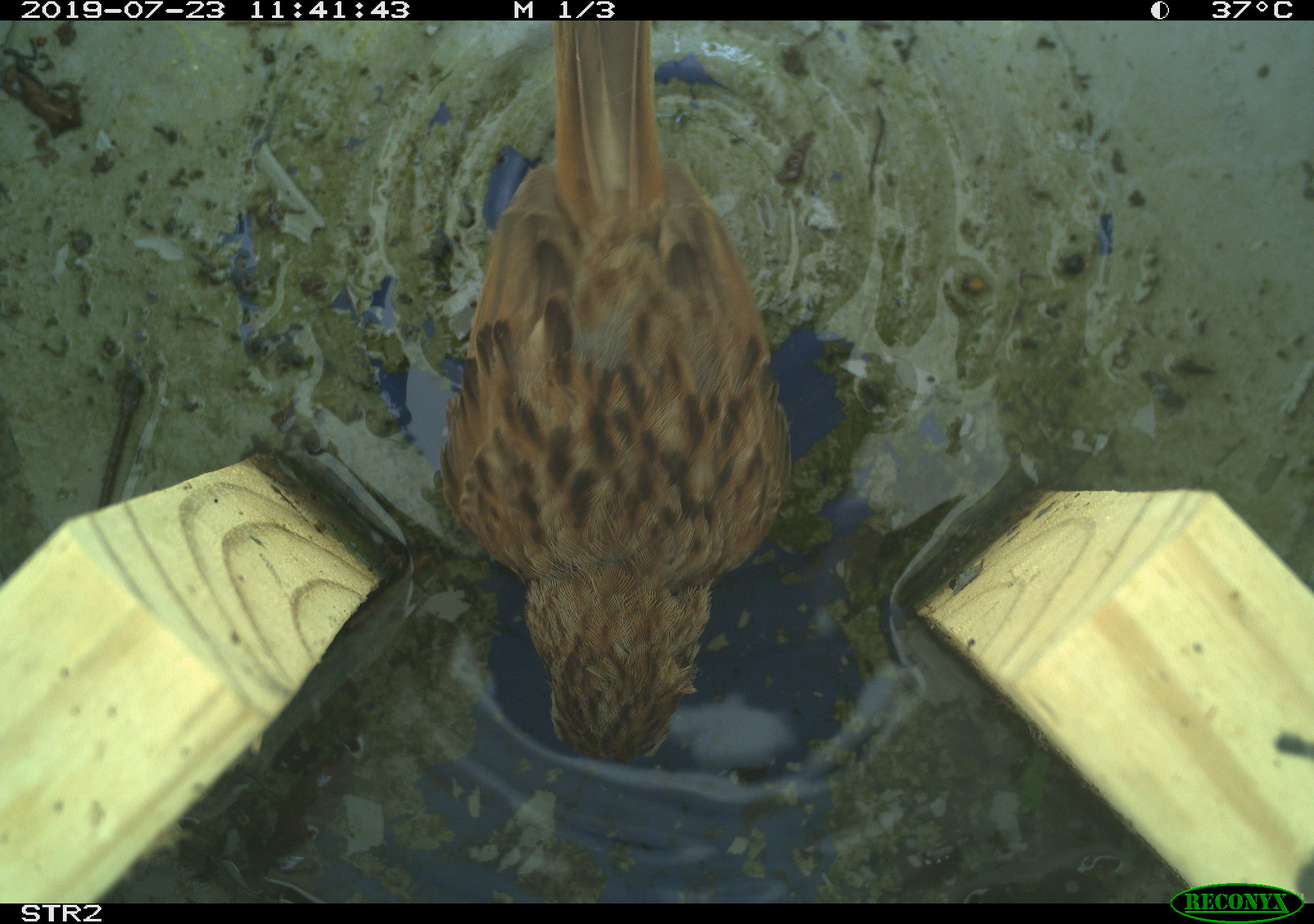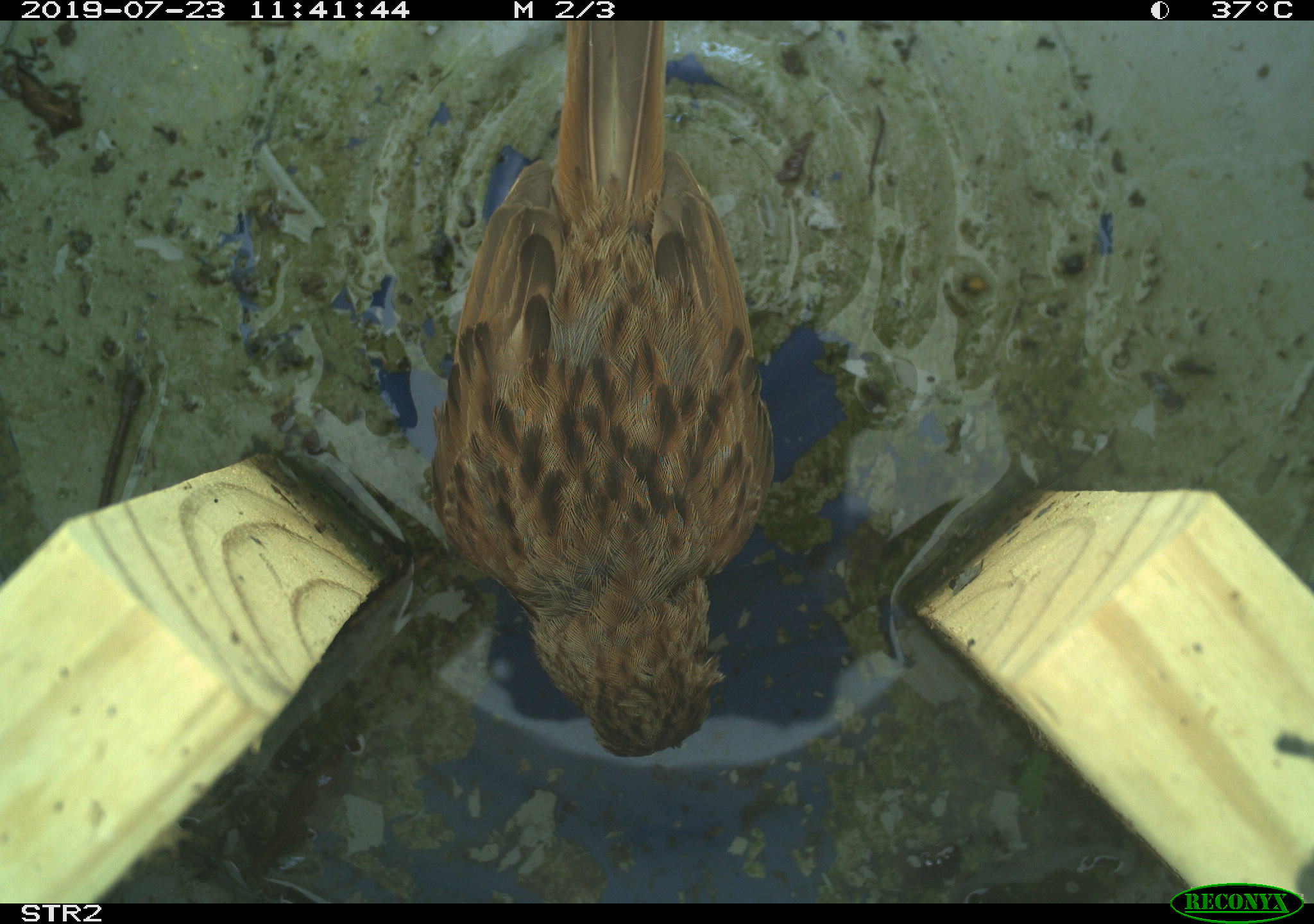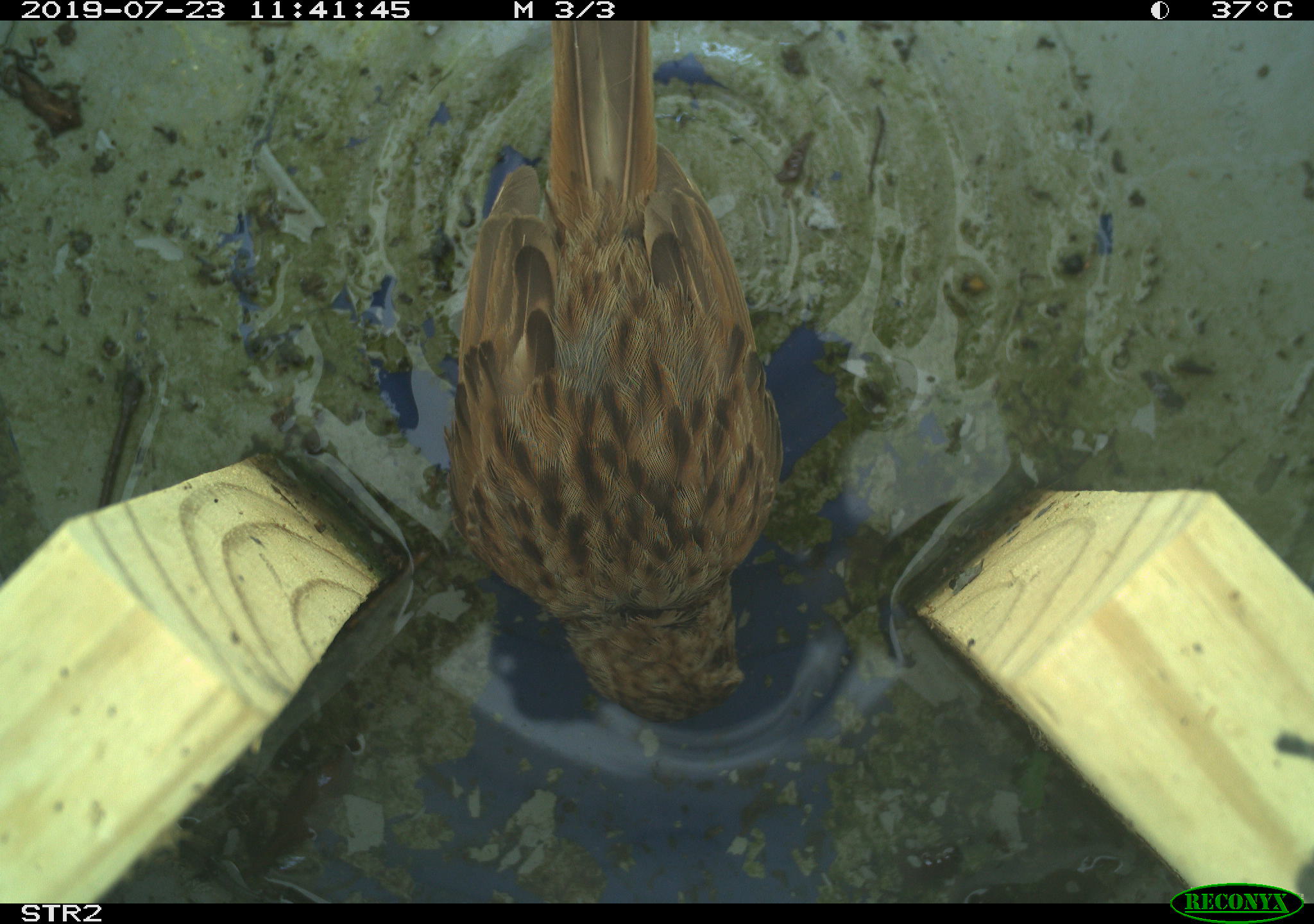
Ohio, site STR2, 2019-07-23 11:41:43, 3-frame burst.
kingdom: Animalia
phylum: Chordata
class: Aves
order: Passeriformes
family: Passerellidae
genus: Melospiza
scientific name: Melospiza melodia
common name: song sparrow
Song sparrow (Melospiza melodia).